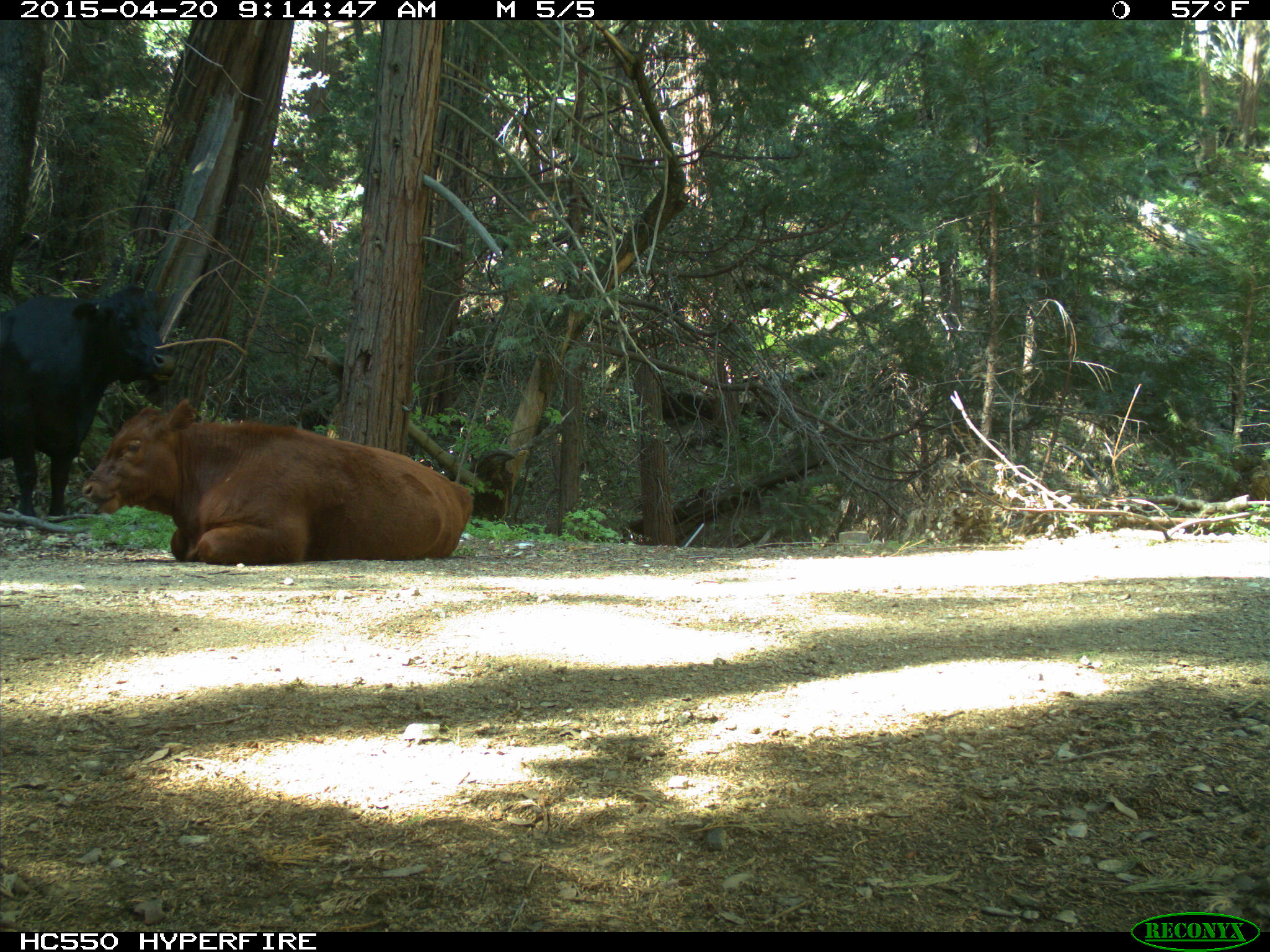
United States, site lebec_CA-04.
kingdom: Animalia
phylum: Chordata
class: Mammalia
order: Artiodactyla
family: Bovidae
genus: Bos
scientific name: Bos taurus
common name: domestic cow